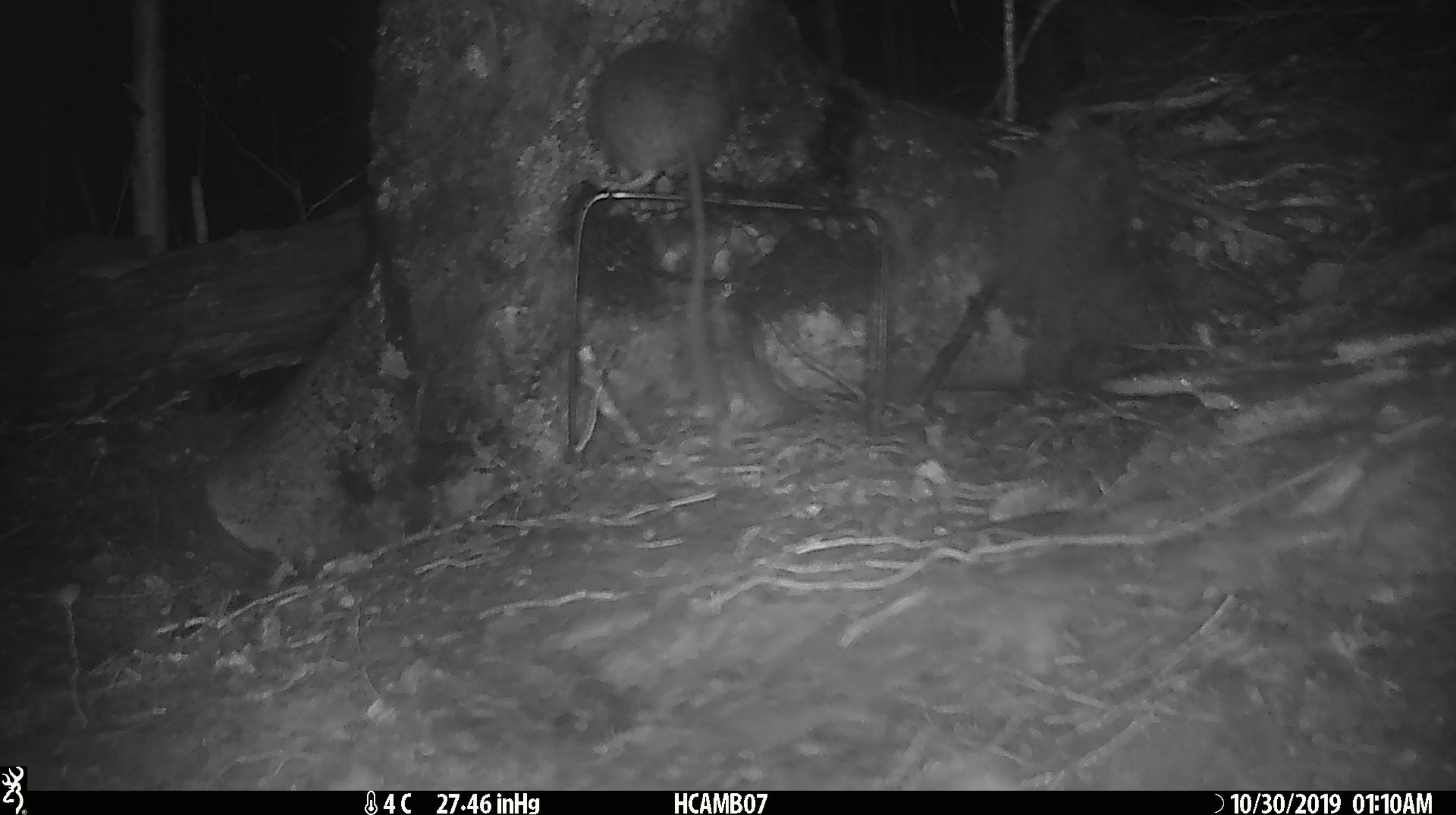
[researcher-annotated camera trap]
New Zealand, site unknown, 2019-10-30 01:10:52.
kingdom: Animalia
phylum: Chordata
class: Mammalia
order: Rodentia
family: Muridae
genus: Mus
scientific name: Mus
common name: mouse